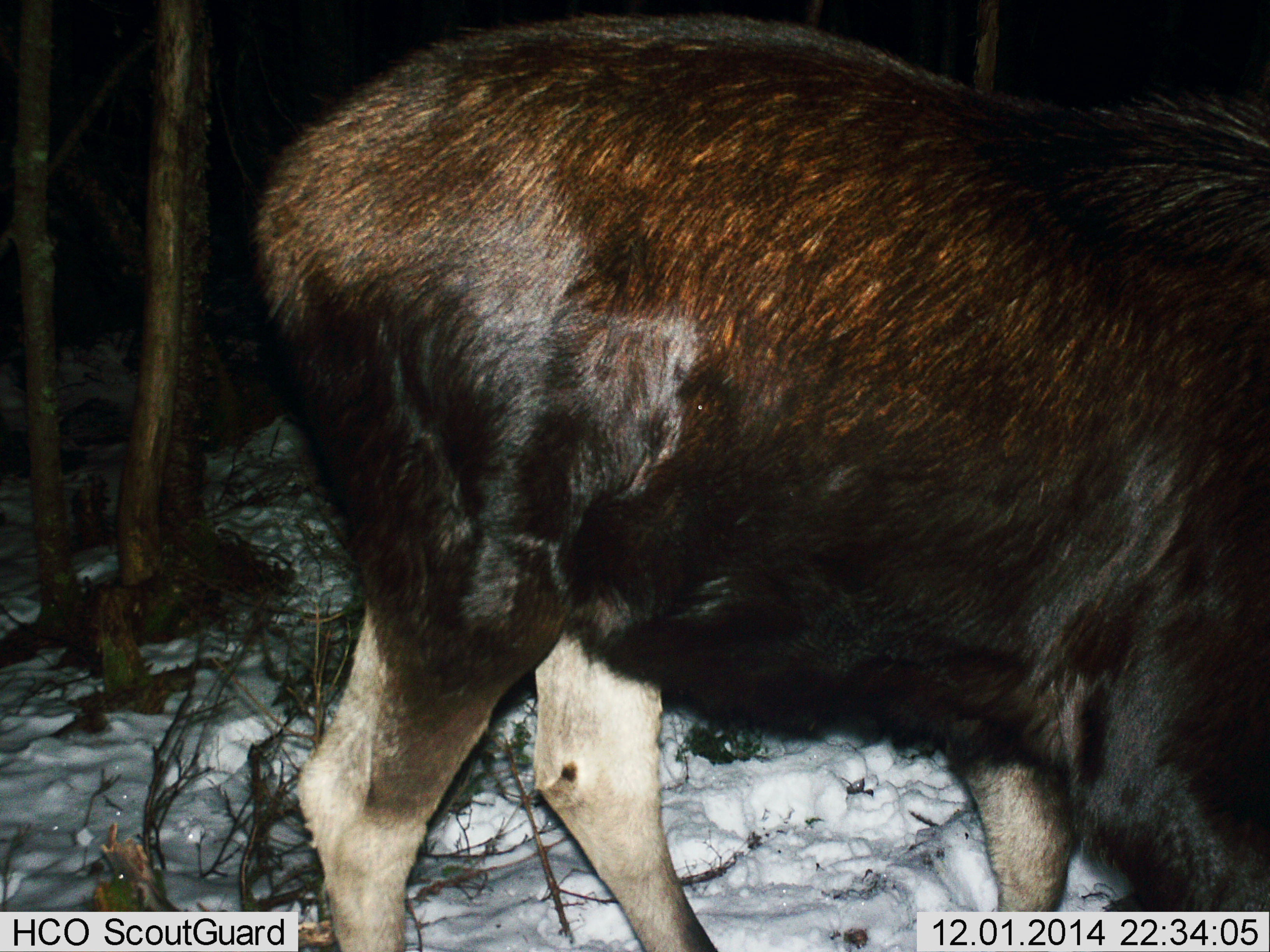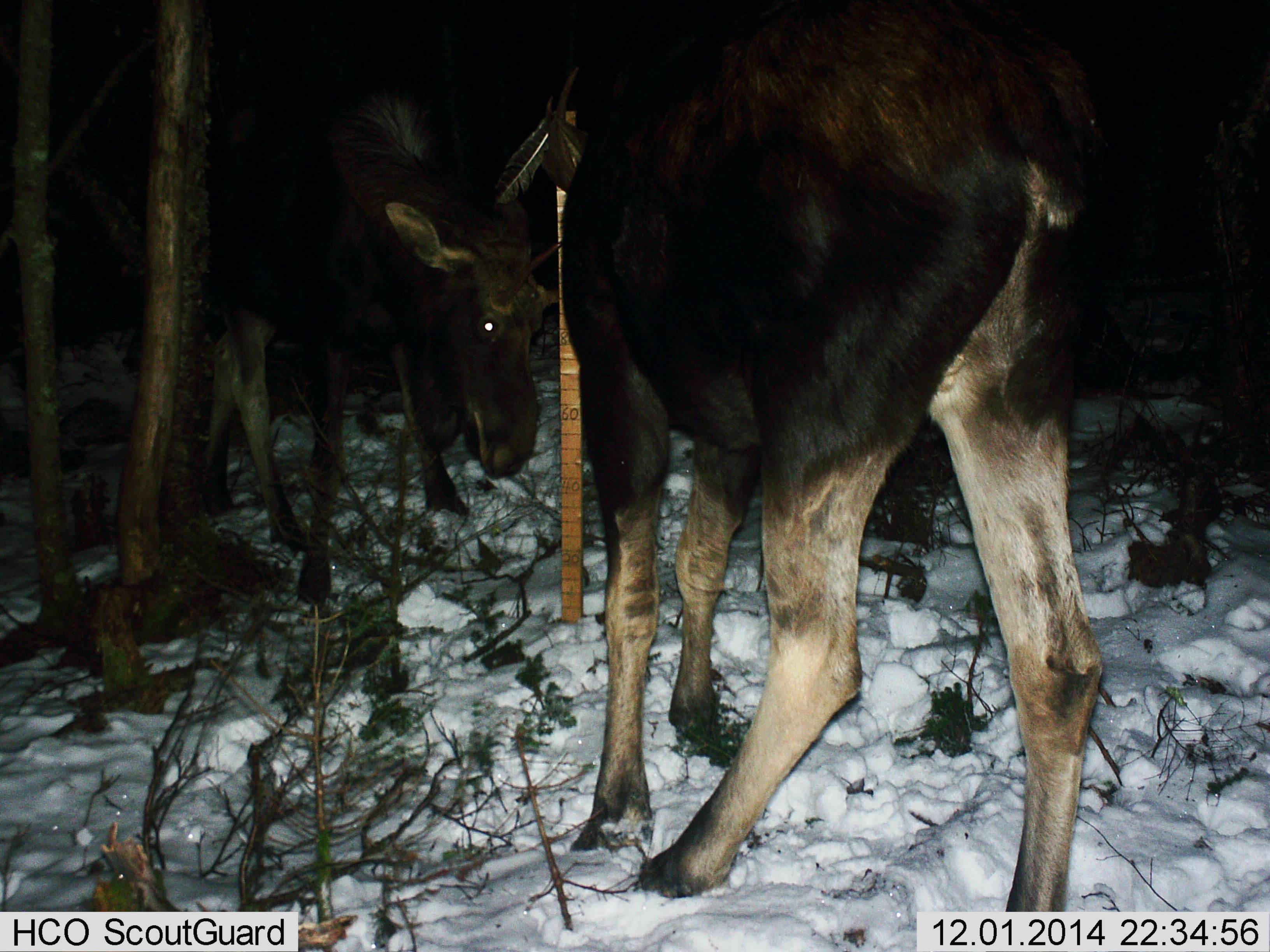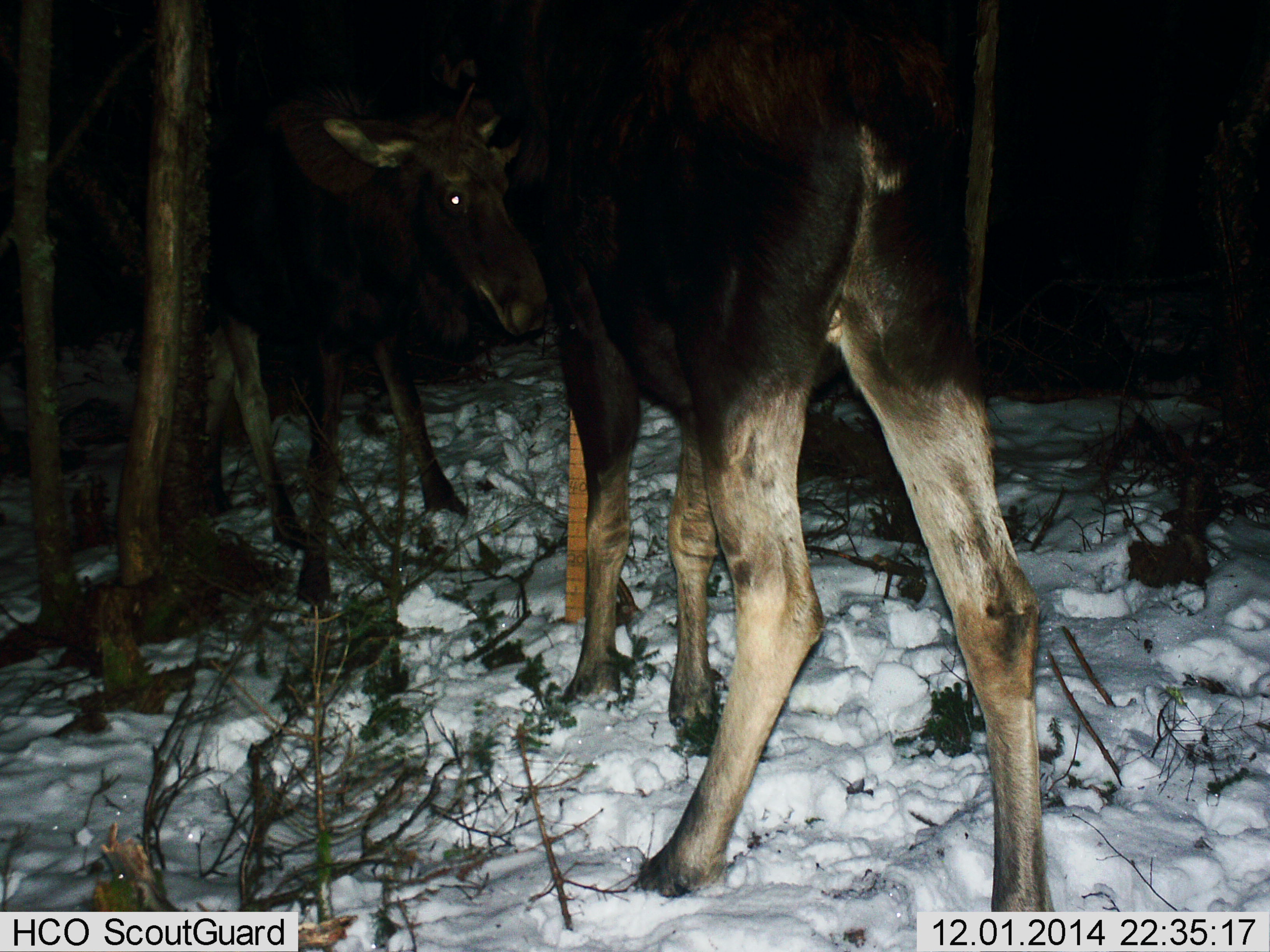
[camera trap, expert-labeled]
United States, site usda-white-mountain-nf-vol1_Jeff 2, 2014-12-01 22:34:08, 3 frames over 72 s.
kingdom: Animalia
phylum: Chordata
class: Mammalia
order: Artiodactyla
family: Cervidae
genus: Alces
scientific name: Alces alces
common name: moose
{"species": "moose (Alces alces)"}